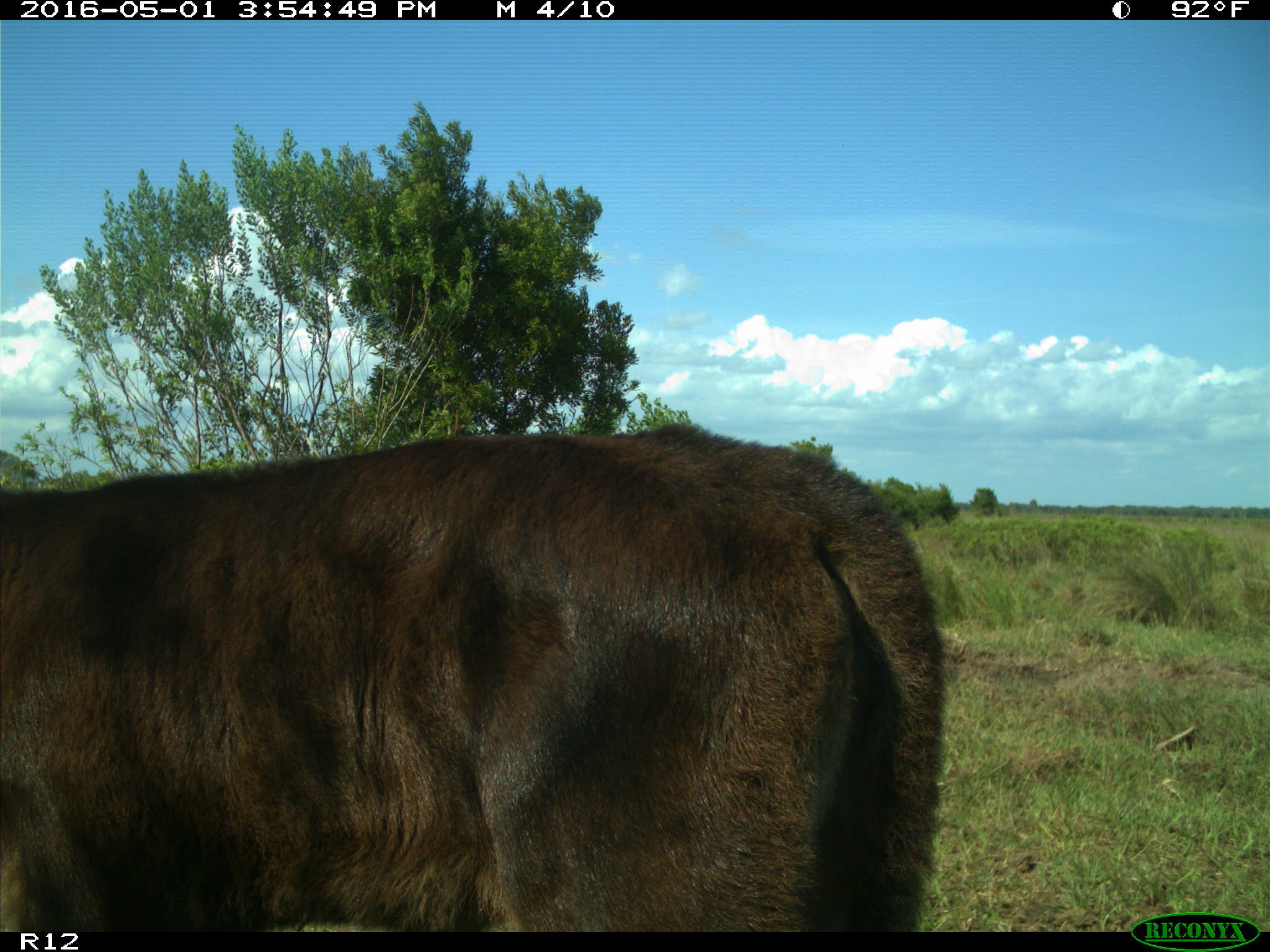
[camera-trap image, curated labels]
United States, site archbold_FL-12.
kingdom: Animalia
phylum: Chordata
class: Mammalia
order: Artiodactyla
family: Bovidae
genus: Bos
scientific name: Bos taurus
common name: domestic cow